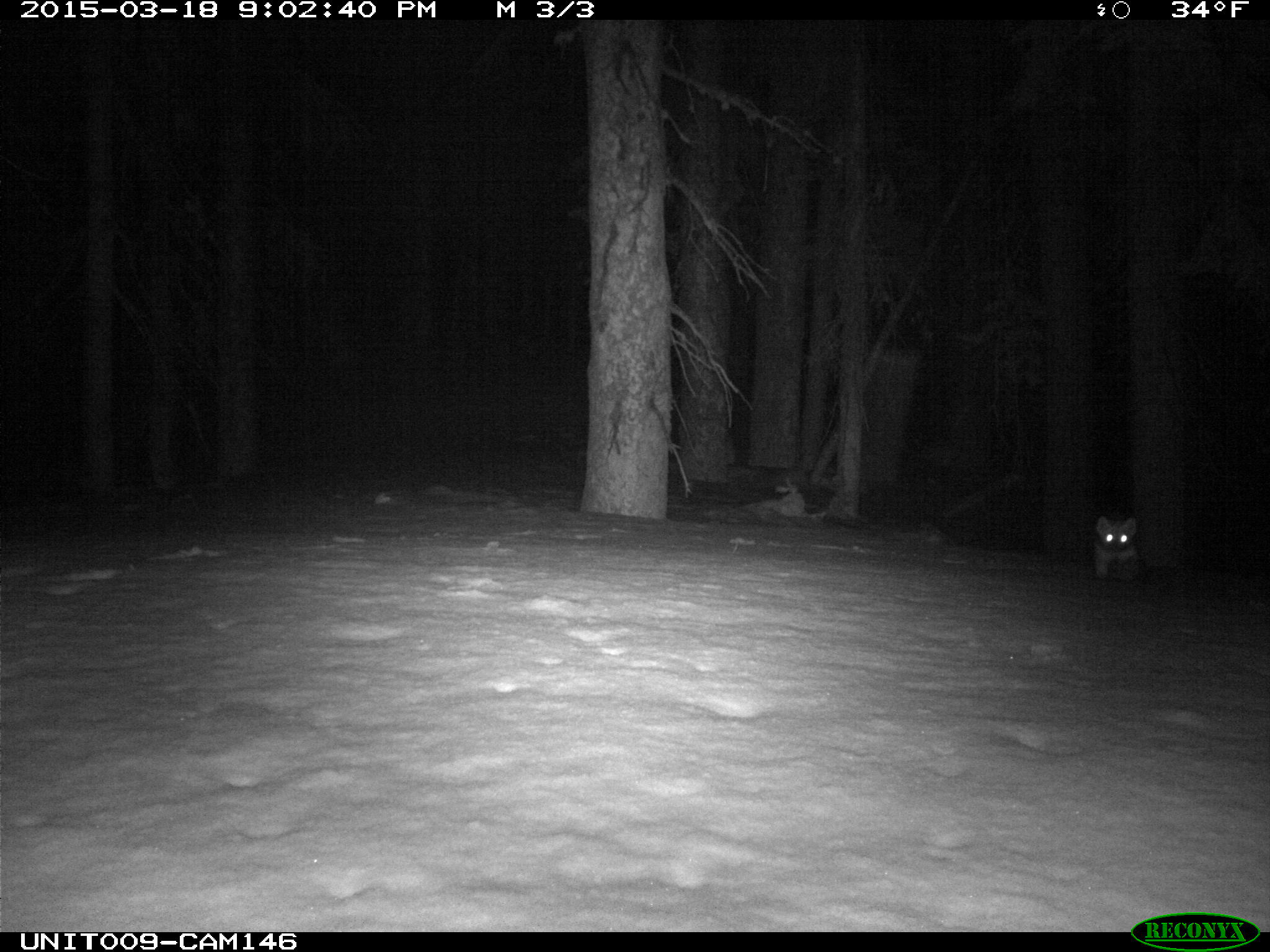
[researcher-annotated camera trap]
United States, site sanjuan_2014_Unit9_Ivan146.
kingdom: Animalia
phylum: Chordata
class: Mammalia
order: Carnivora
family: Mustelidae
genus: Martes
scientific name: Martes americana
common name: american marten